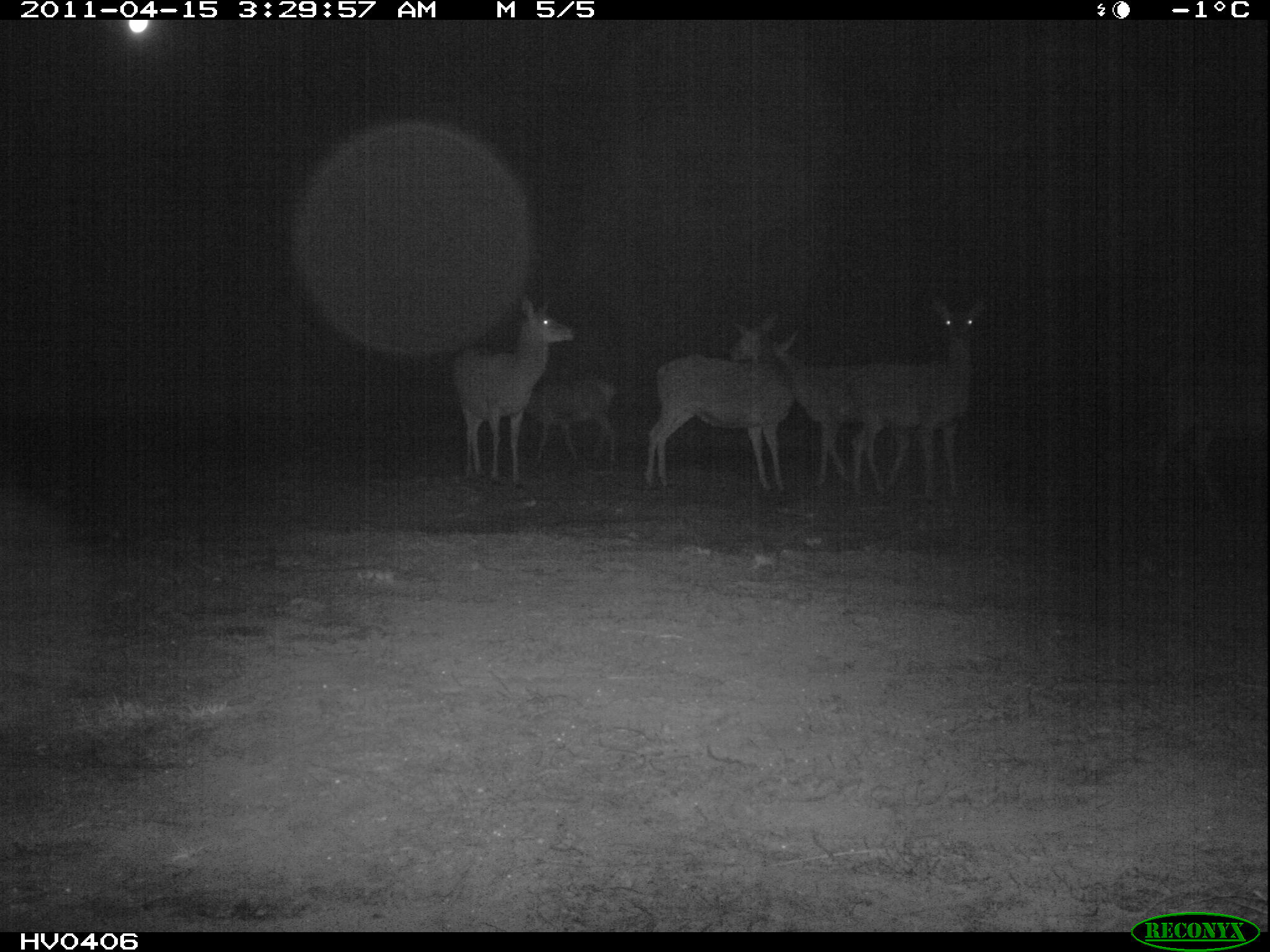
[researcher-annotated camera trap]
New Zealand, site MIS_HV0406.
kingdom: Animalia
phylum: Chordata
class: Mammalia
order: Artiodactyla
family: Cervidae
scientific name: Cervidae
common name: deer